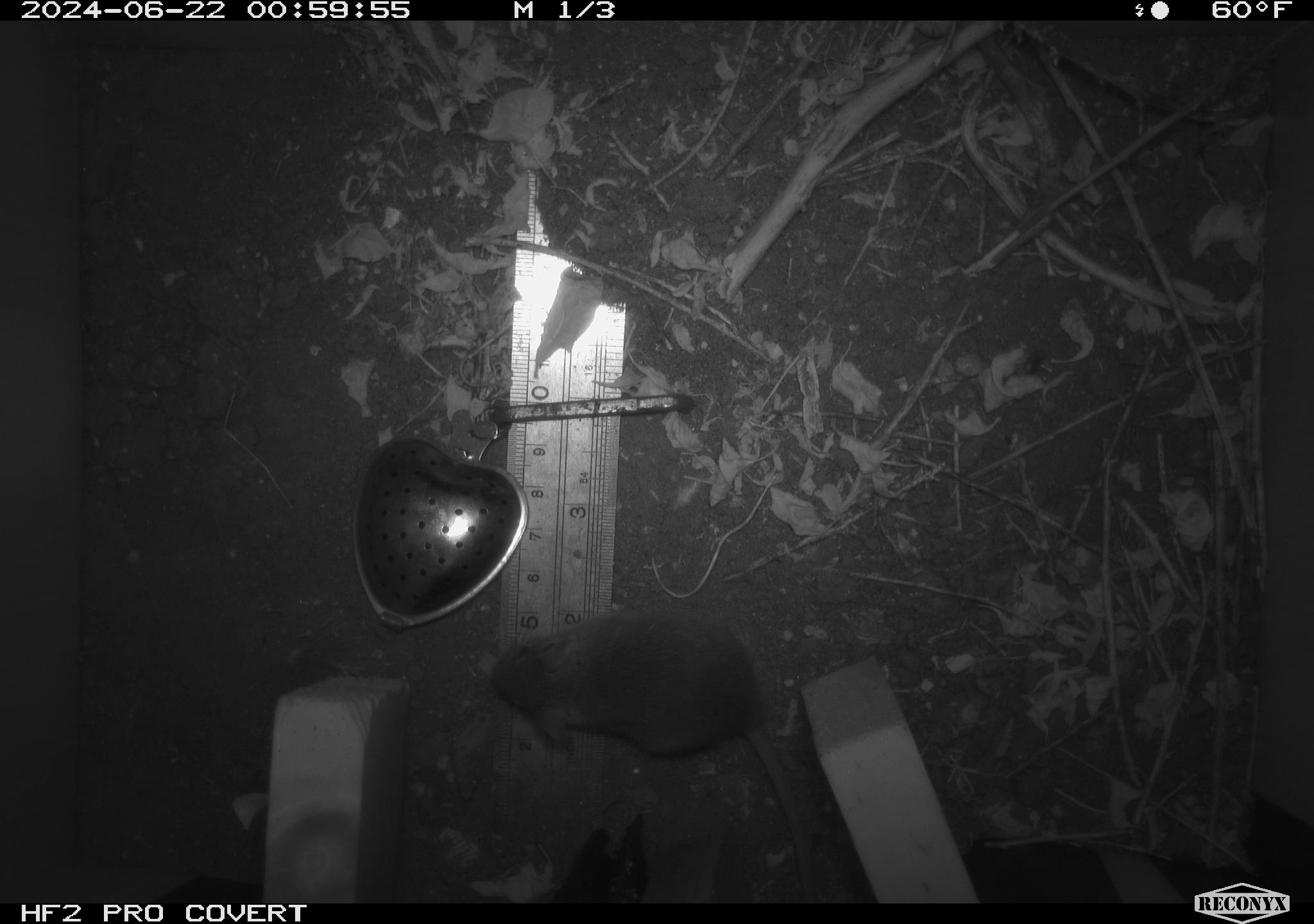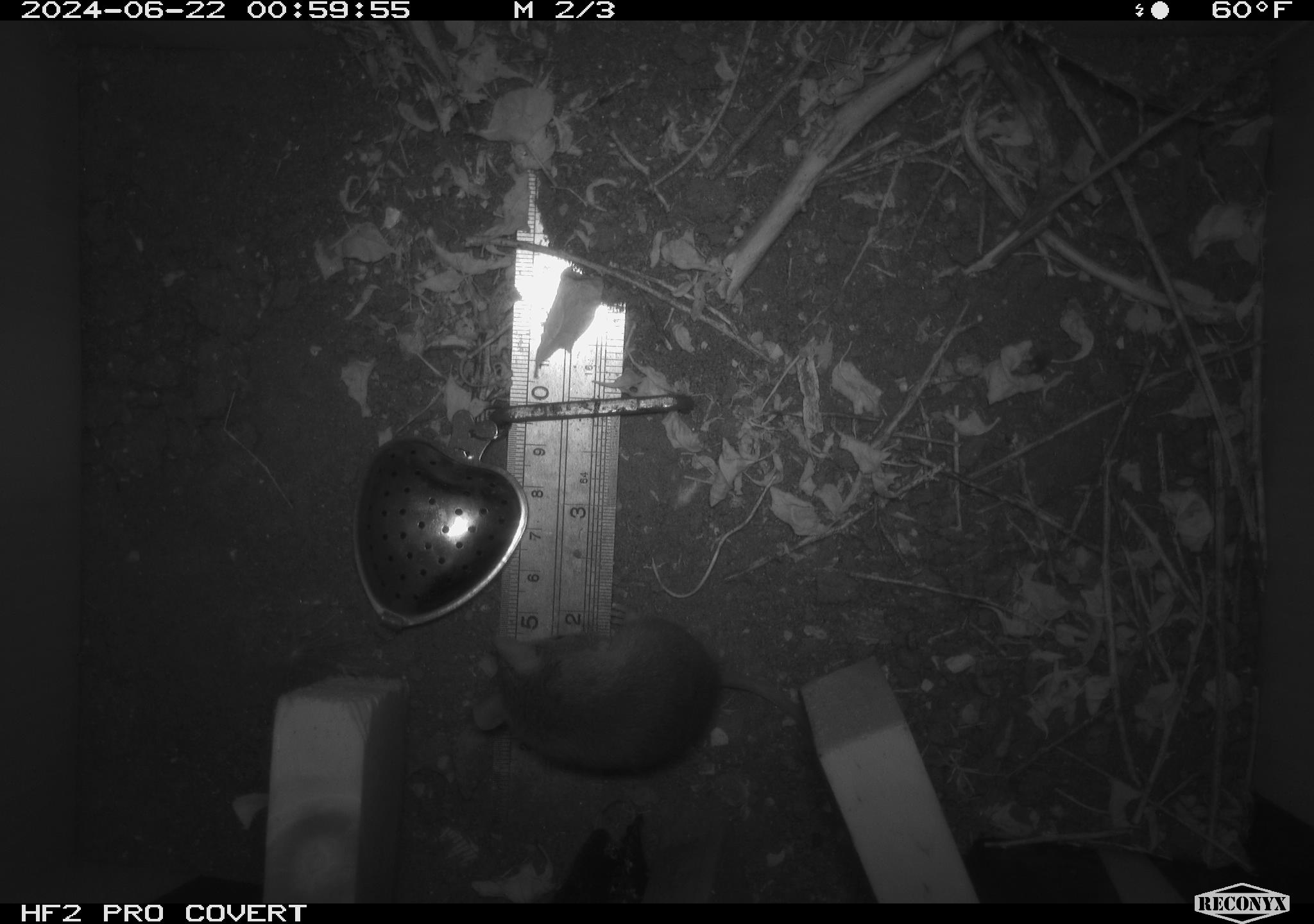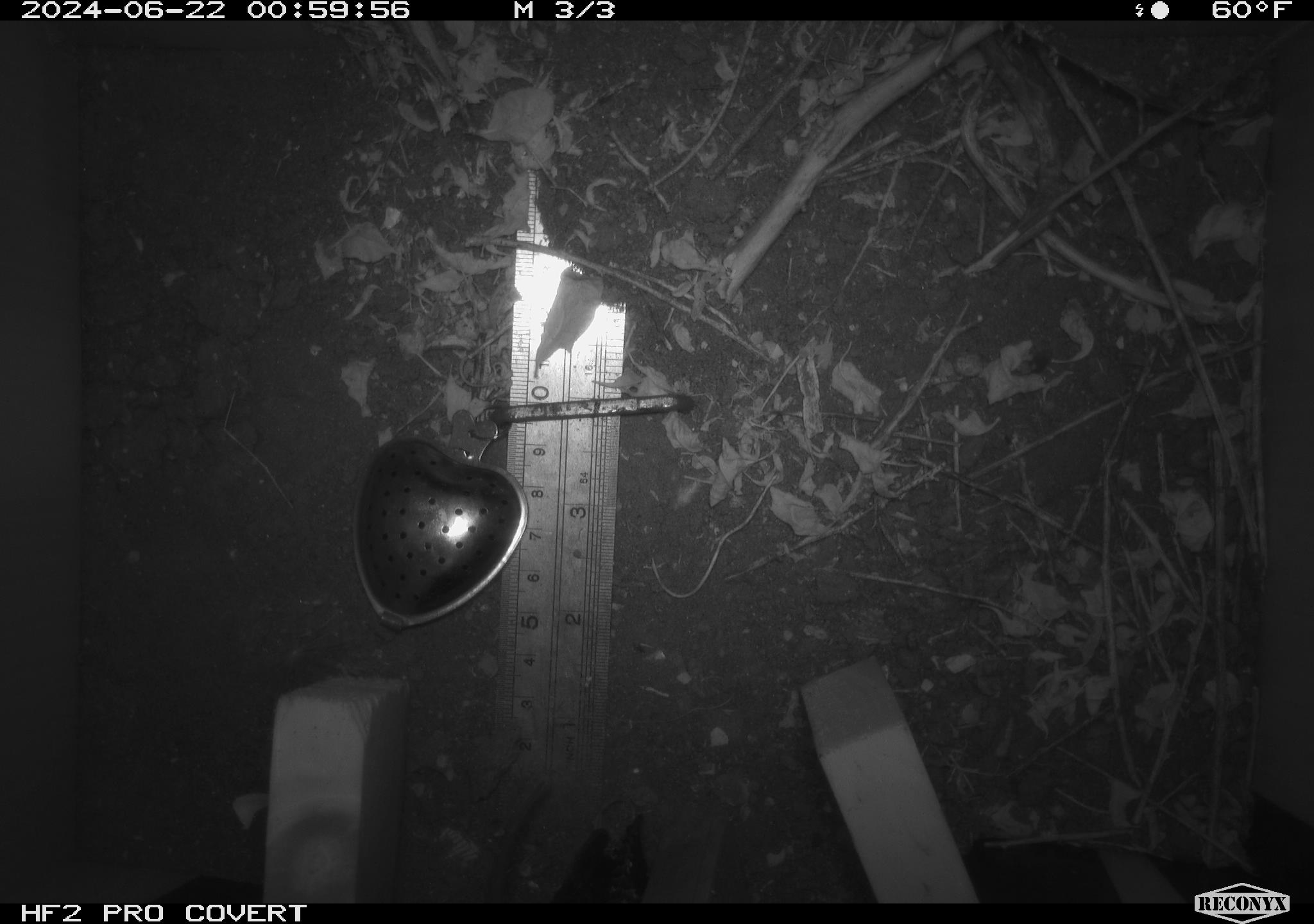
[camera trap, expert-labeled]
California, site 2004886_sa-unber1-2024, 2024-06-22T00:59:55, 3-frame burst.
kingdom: Animalia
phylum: Chordata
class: Mammalia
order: Rodentia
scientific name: Rodentia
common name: mouse species